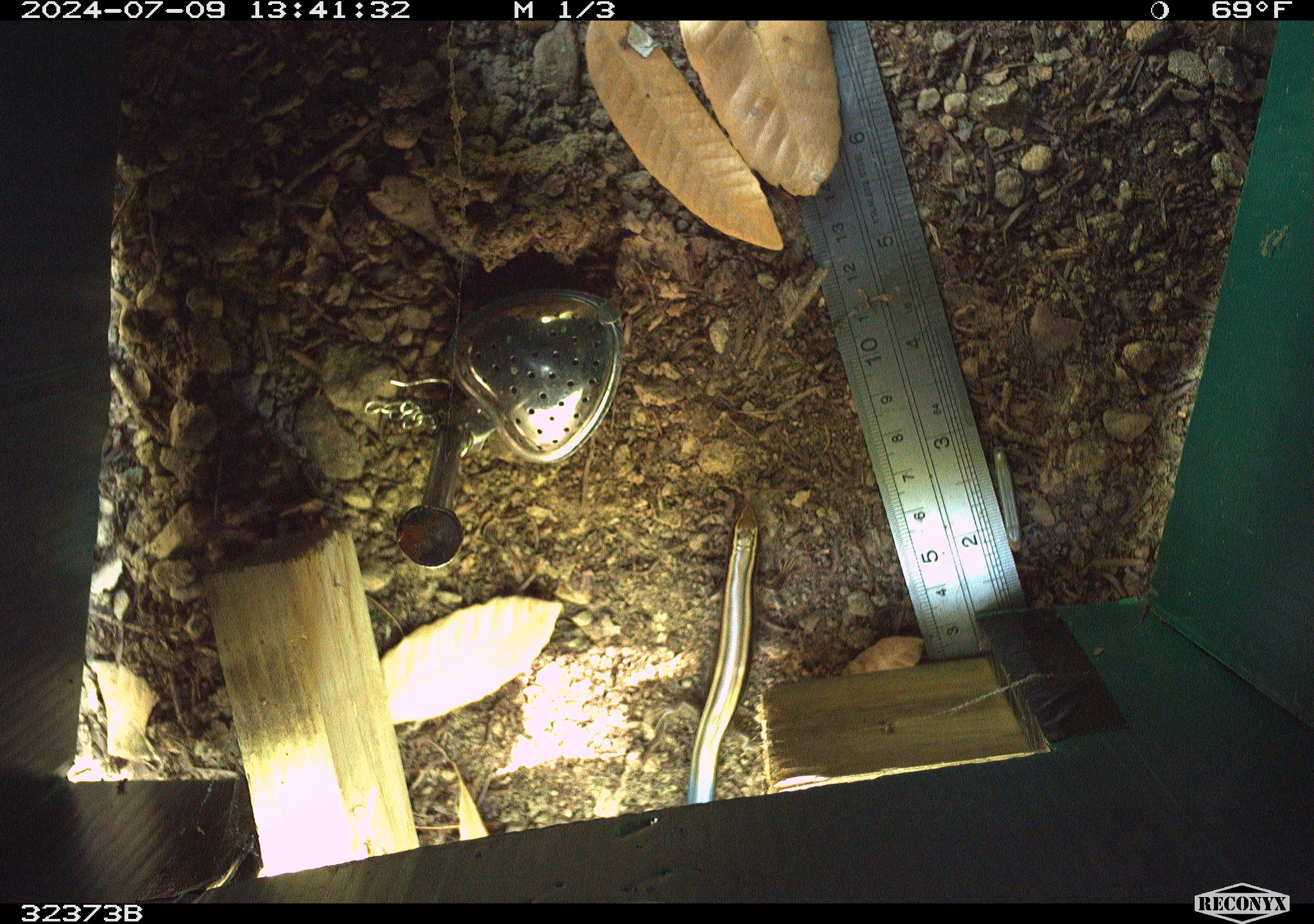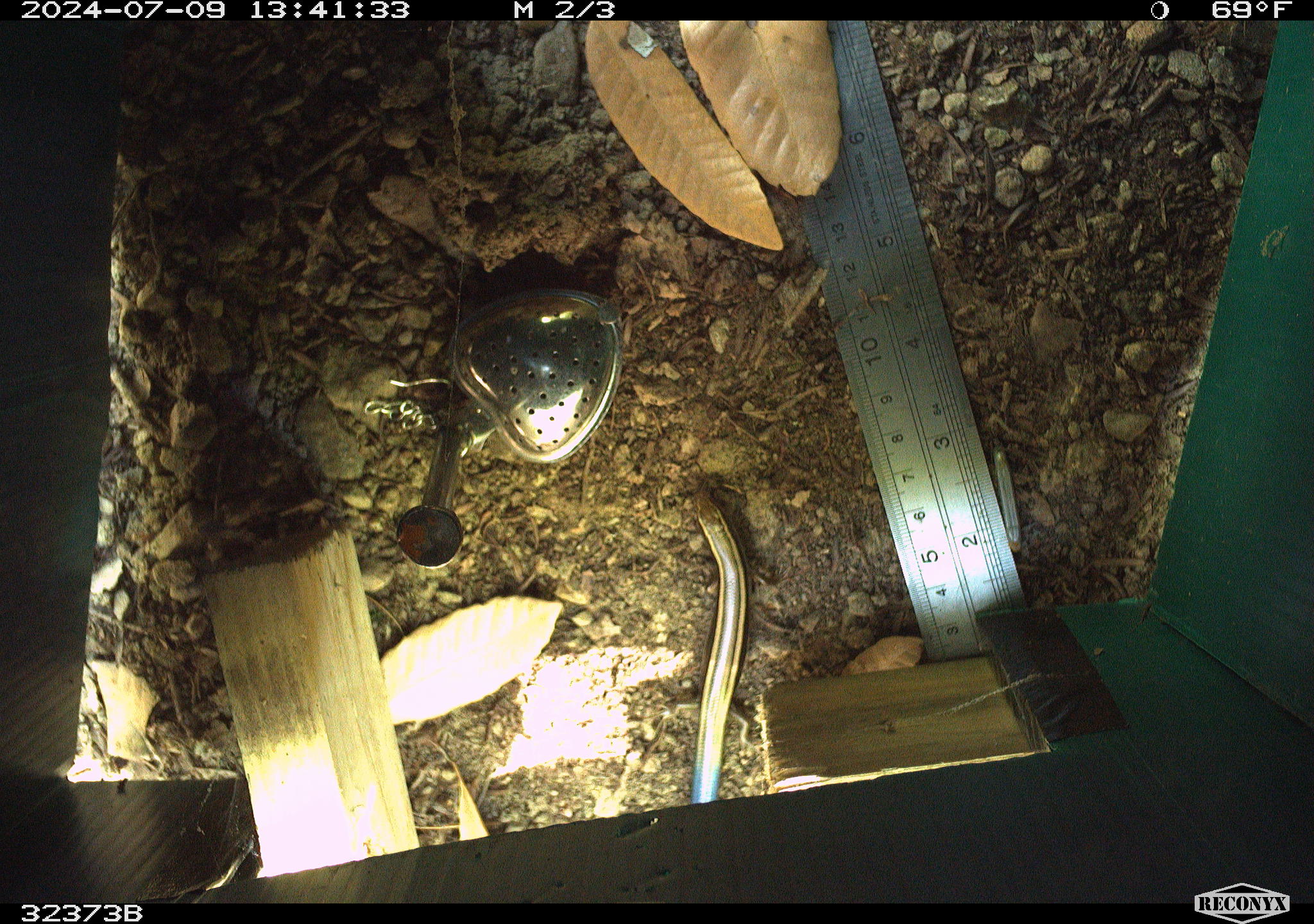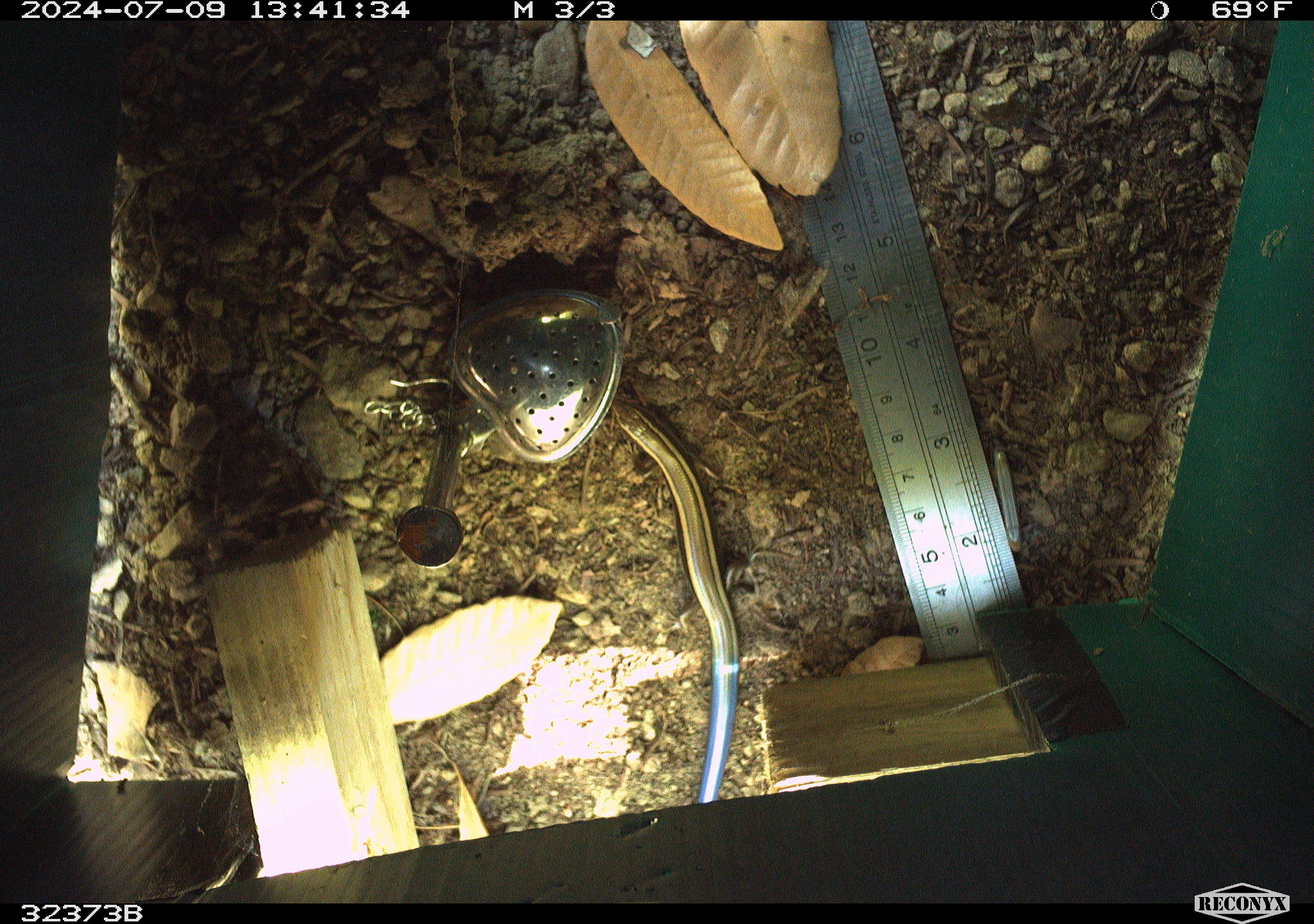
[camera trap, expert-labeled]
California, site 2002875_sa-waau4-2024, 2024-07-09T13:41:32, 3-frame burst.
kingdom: Animalia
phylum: Chordata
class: Reptilia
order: Squamata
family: Scincidae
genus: Plestiodon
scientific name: Plestiodon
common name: blue-tailed skinks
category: plestiodon species